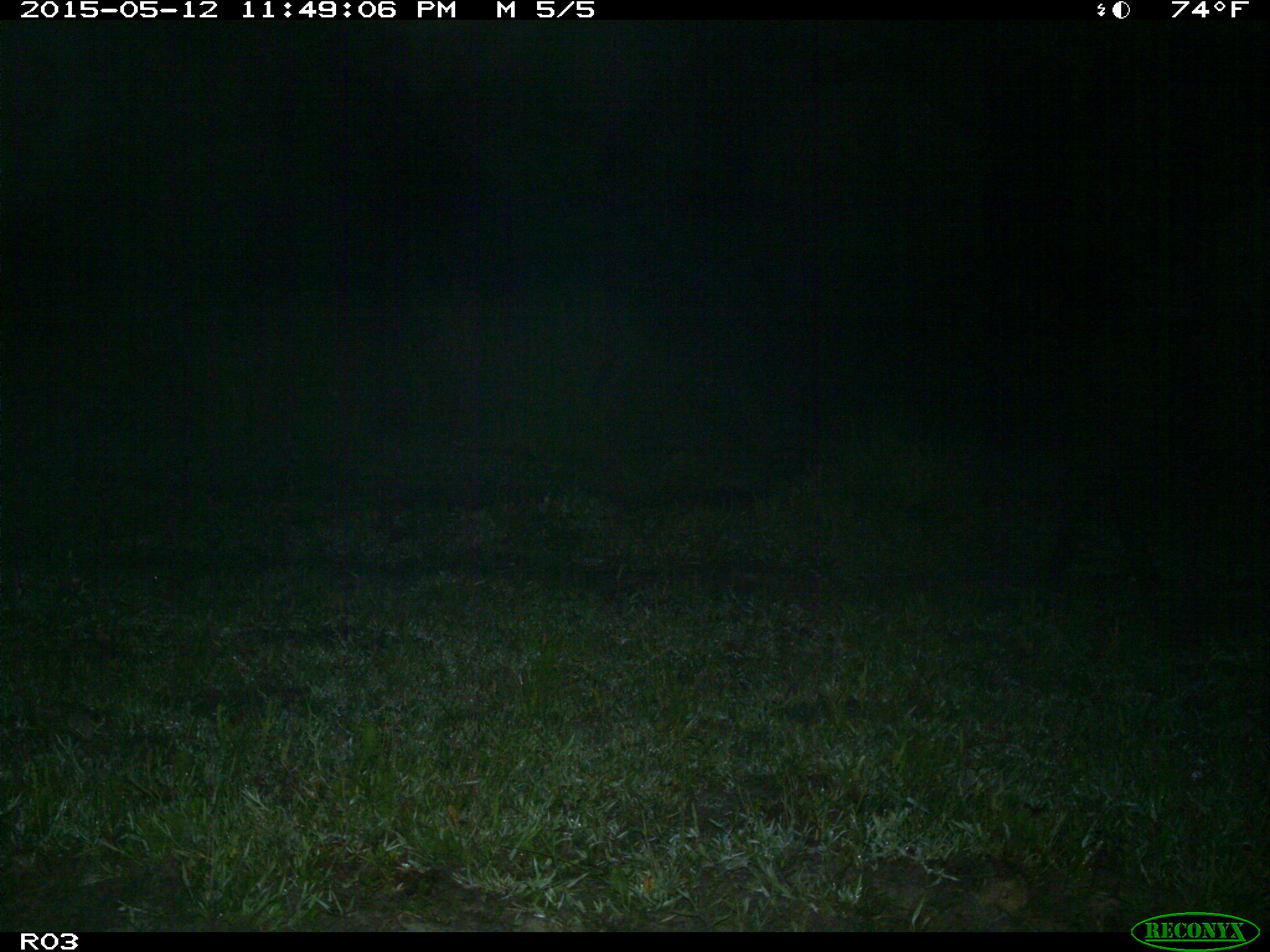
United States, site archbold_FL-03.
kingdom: Animalia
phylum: Chordata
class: Mammalia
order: Artiodactyla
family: Bovidae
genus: Bos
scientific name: Bos taurus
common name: domestic cow